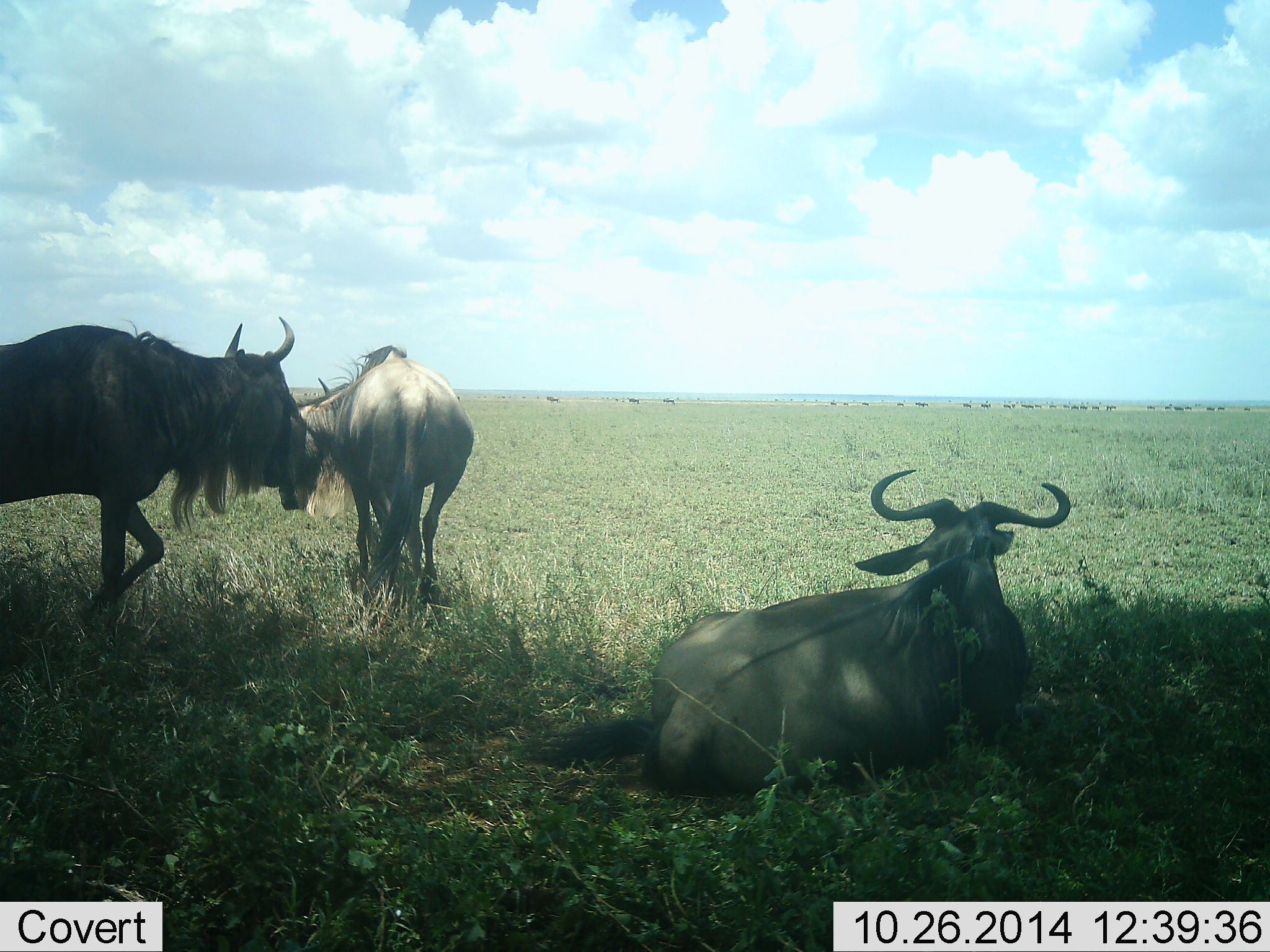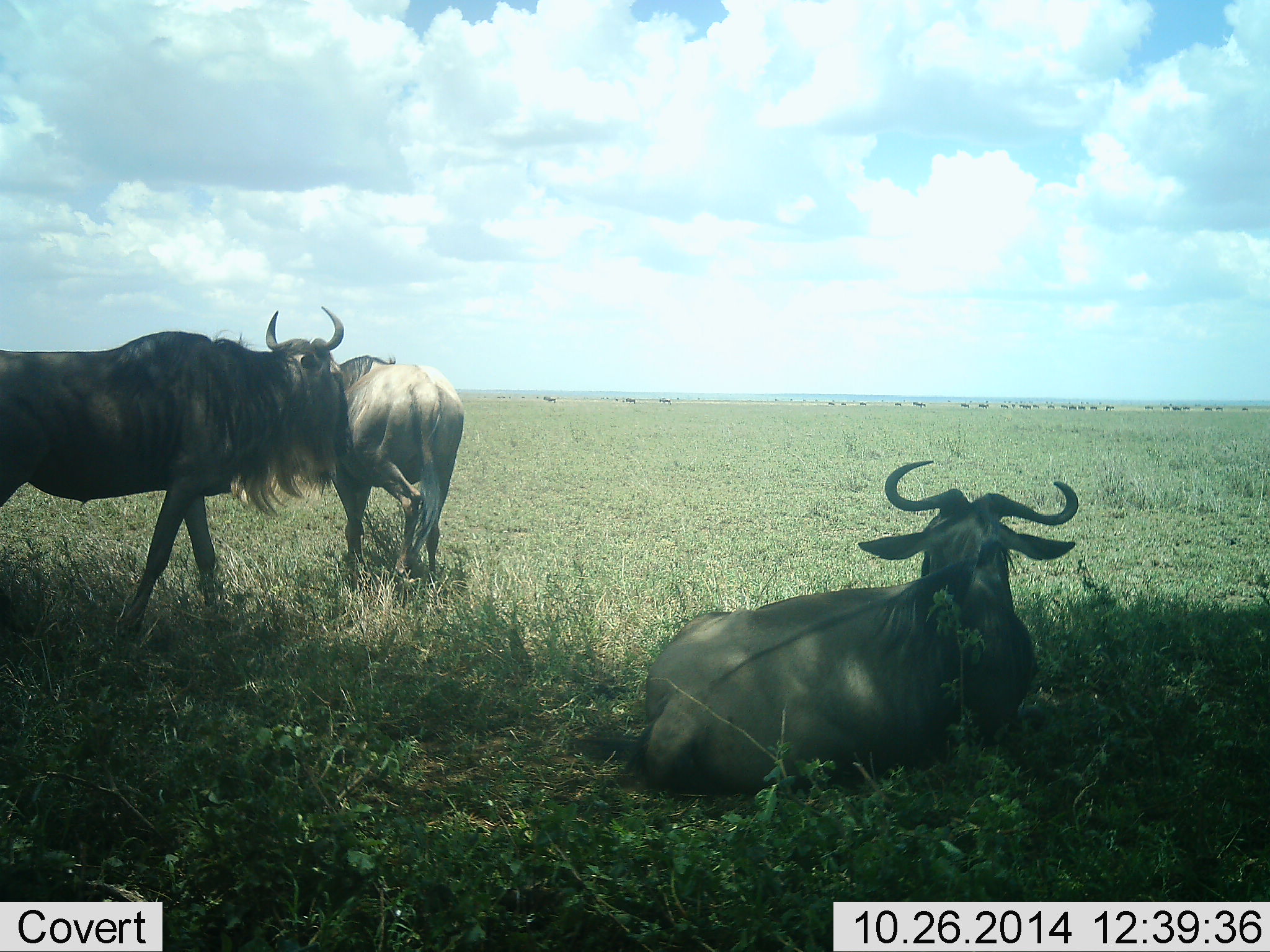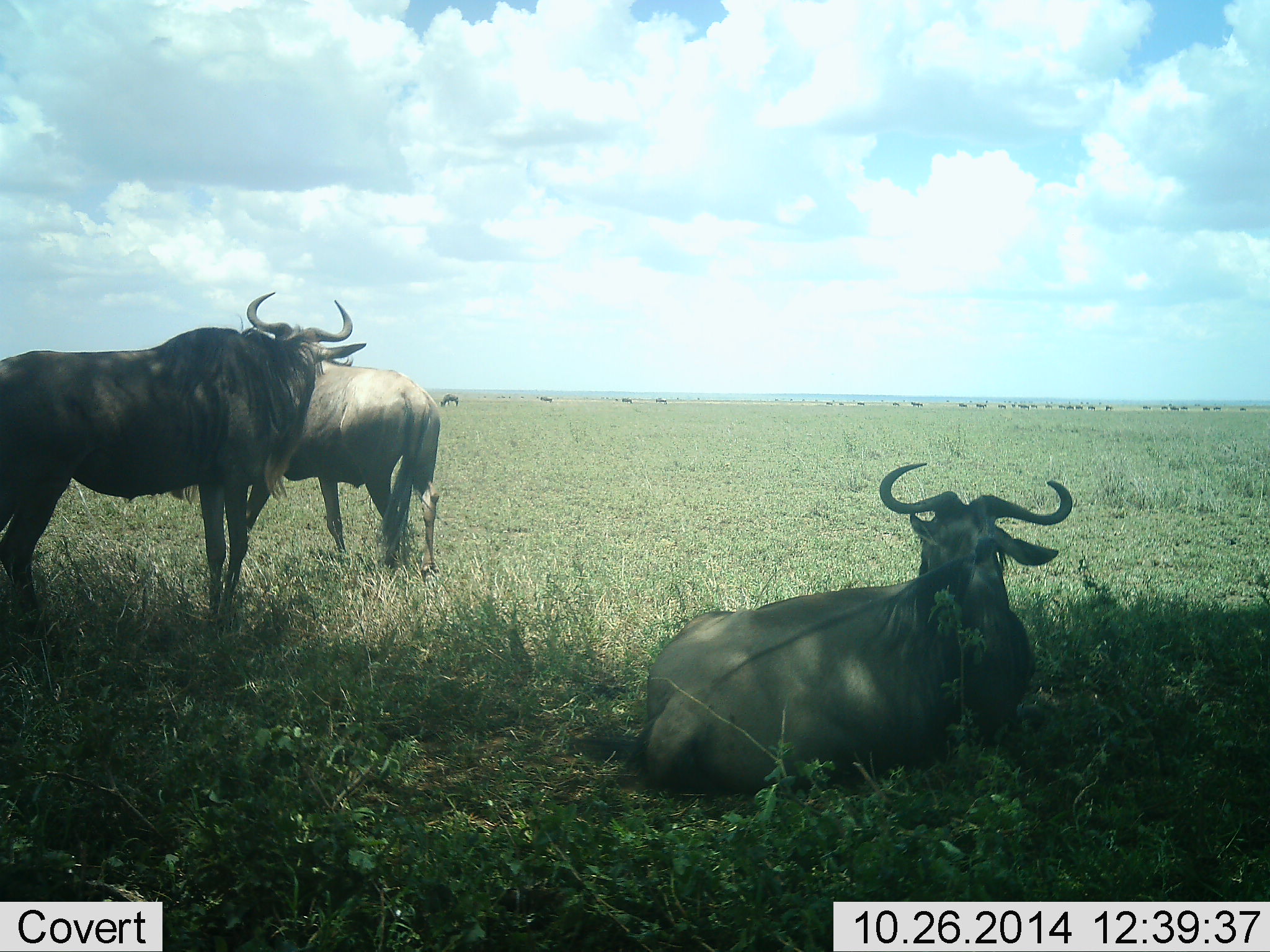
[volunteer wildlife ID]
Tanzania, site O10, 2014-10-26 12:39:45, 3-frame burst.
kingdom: Animalia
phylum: Chordata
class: Mammalia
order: Artiodactyla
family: Bovidae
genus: Connochaetes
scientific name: Connochaetes taurinus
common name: blue wildebeest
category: wildebeest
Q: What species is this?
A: Wildebeest (blue wildebeest) (Connochaetes taurinus).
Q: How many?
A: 11-50.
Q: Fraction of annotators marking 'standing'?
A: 80%.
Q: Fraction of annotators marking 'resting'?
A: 100%.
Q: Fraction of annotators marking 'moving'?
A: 50%.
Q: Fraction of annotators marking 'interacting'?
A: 10%.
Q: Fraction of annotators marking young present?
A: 0%.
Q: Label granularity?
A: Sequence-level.